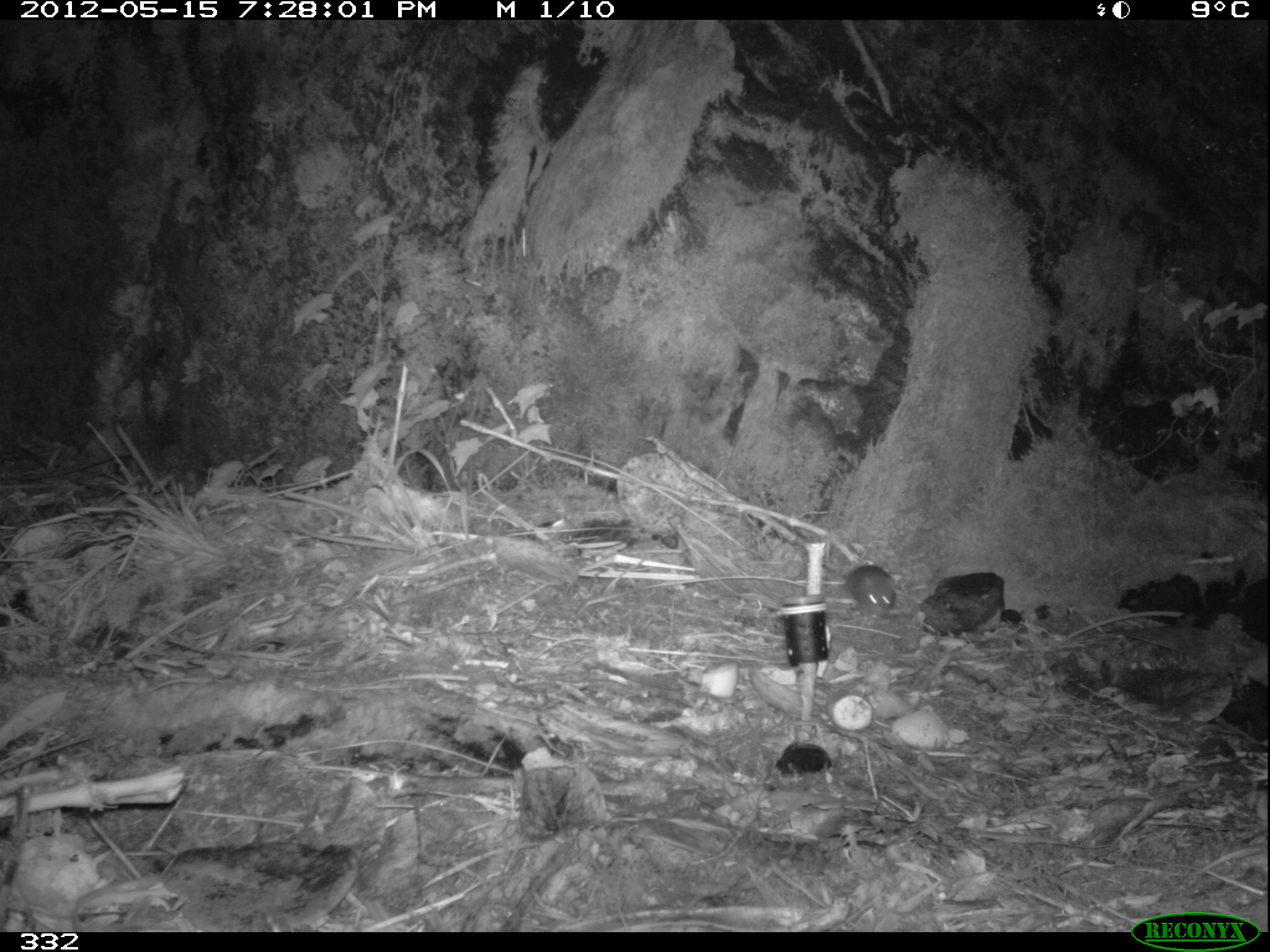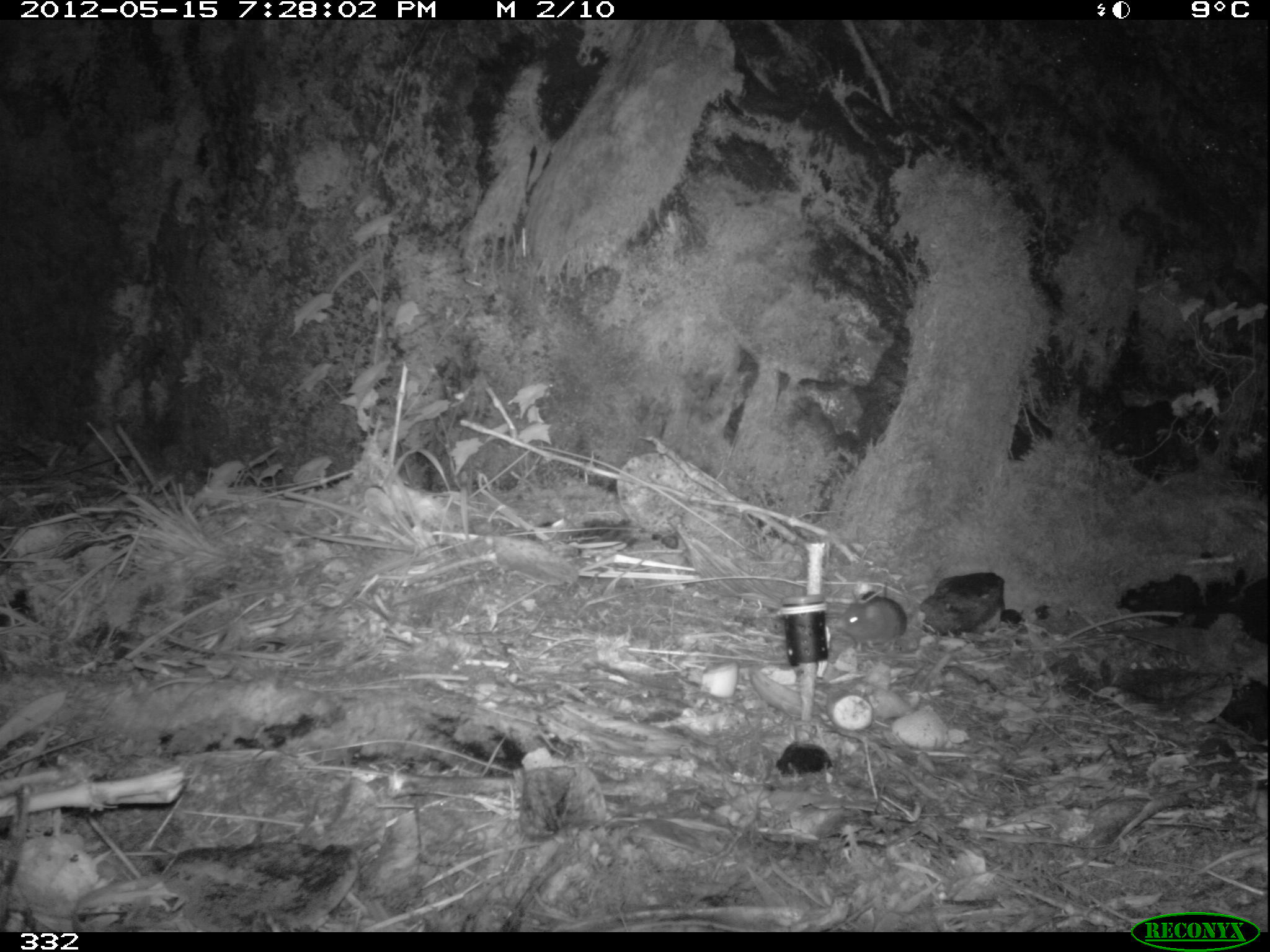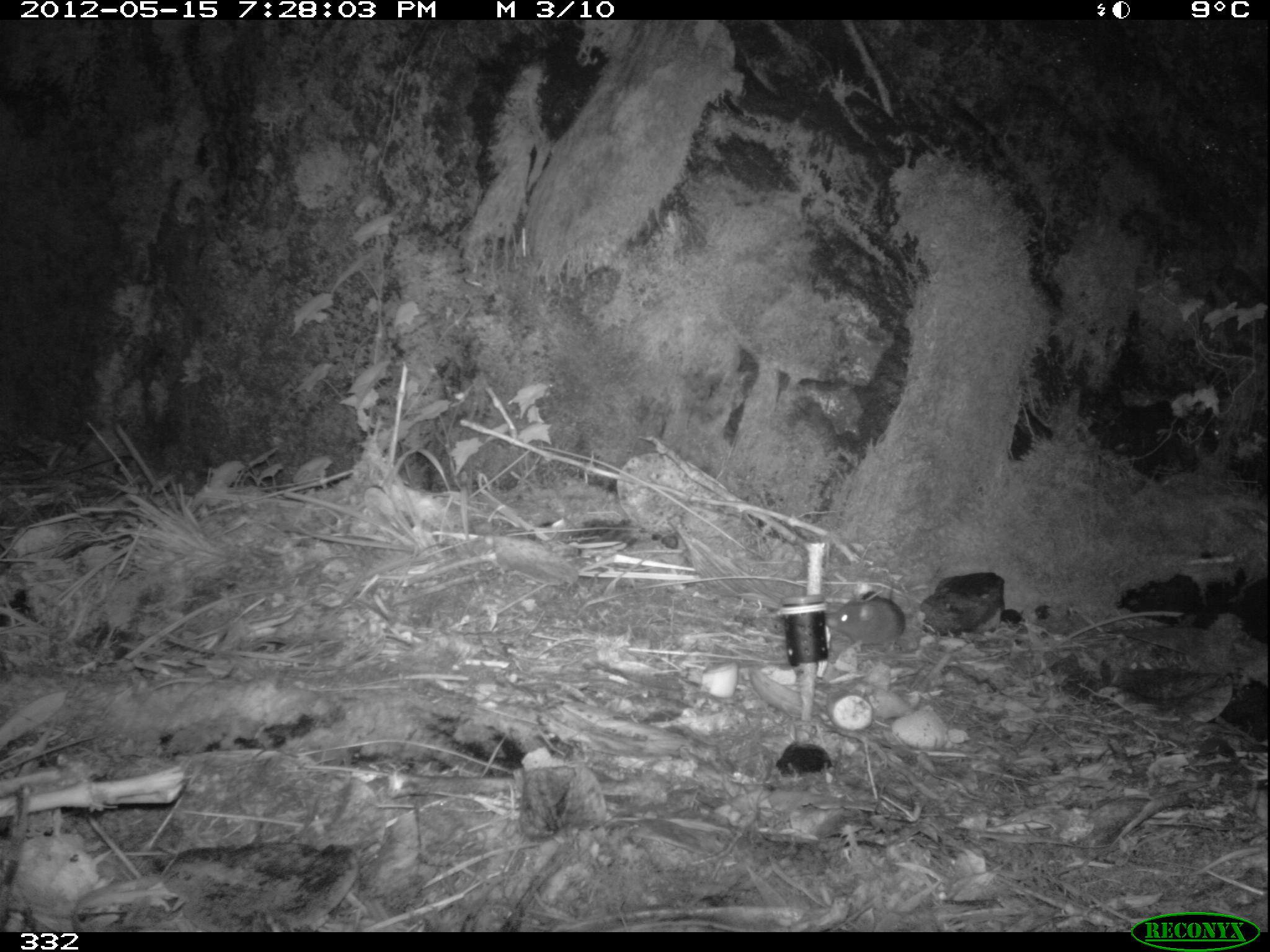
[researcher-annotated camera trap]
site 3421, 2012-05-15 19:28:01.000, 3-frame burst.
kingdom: Animalia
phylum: Chordata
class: Mammalia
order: Rodentia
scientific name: Rodentia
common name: rodents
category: unknown rodent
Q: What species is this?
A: Unknown rodent (rodents) (Rodentia).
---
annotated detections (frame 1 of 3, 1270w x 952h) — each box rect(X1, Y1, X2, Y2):
unknown rodent: rect(821, 562, 893, 617)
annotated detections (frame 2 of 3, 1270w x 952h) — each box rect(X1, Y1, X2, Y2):
unknown rodent: rect(832, 584, 907, 651)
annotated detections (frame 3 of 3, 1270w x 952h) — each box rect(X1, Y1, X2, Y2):
unknown rodent: rect(823, 577, 907, 649)